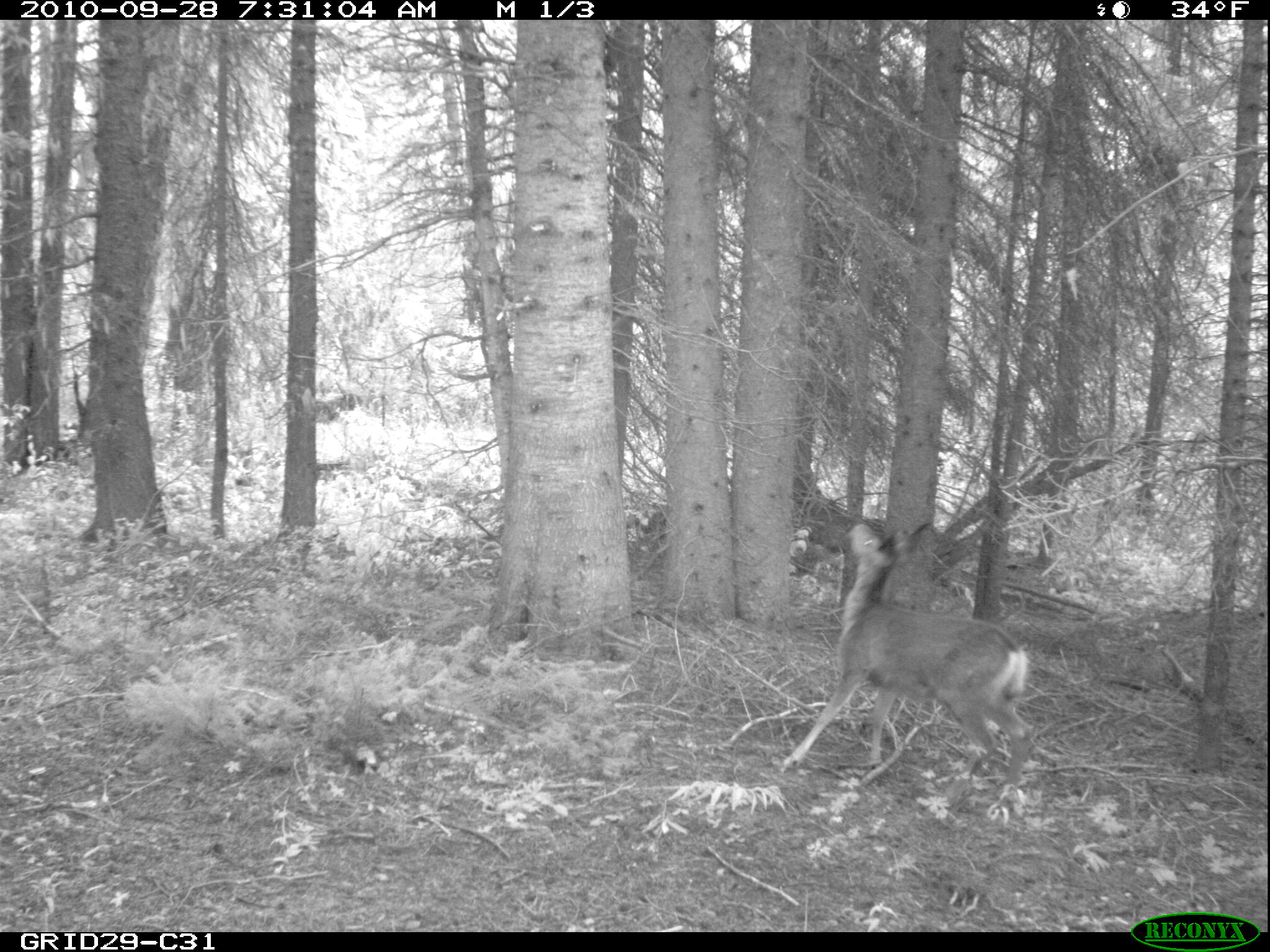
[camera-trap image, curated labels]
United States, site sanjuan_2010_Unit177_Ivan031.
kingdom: Animalia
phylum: Chordata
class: Mammalia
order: Artiodactyla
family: Cervidae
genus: Odocoileus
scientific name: Odocoileus hemionus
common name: mule deer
Odocoileus hemionus (mule deer).